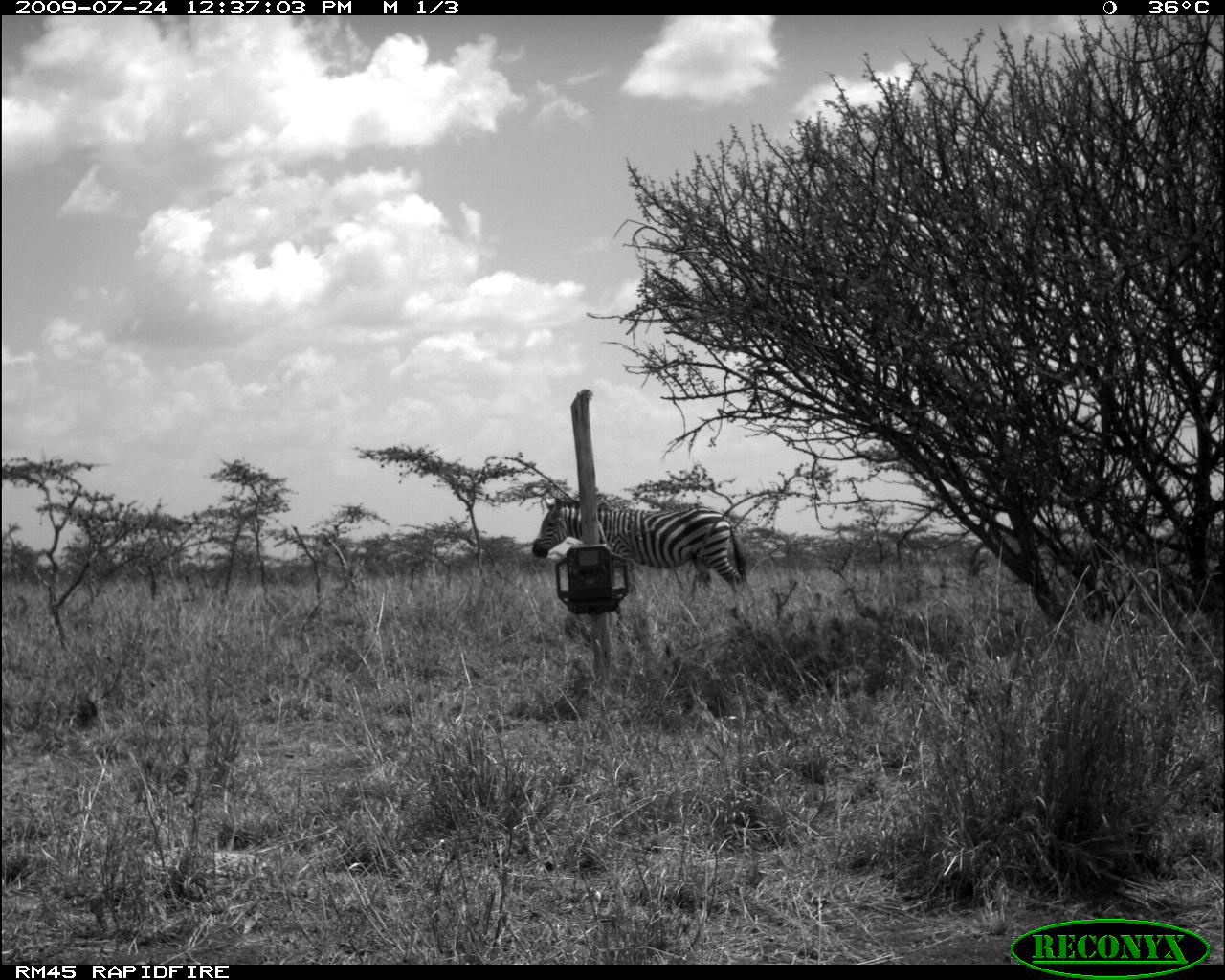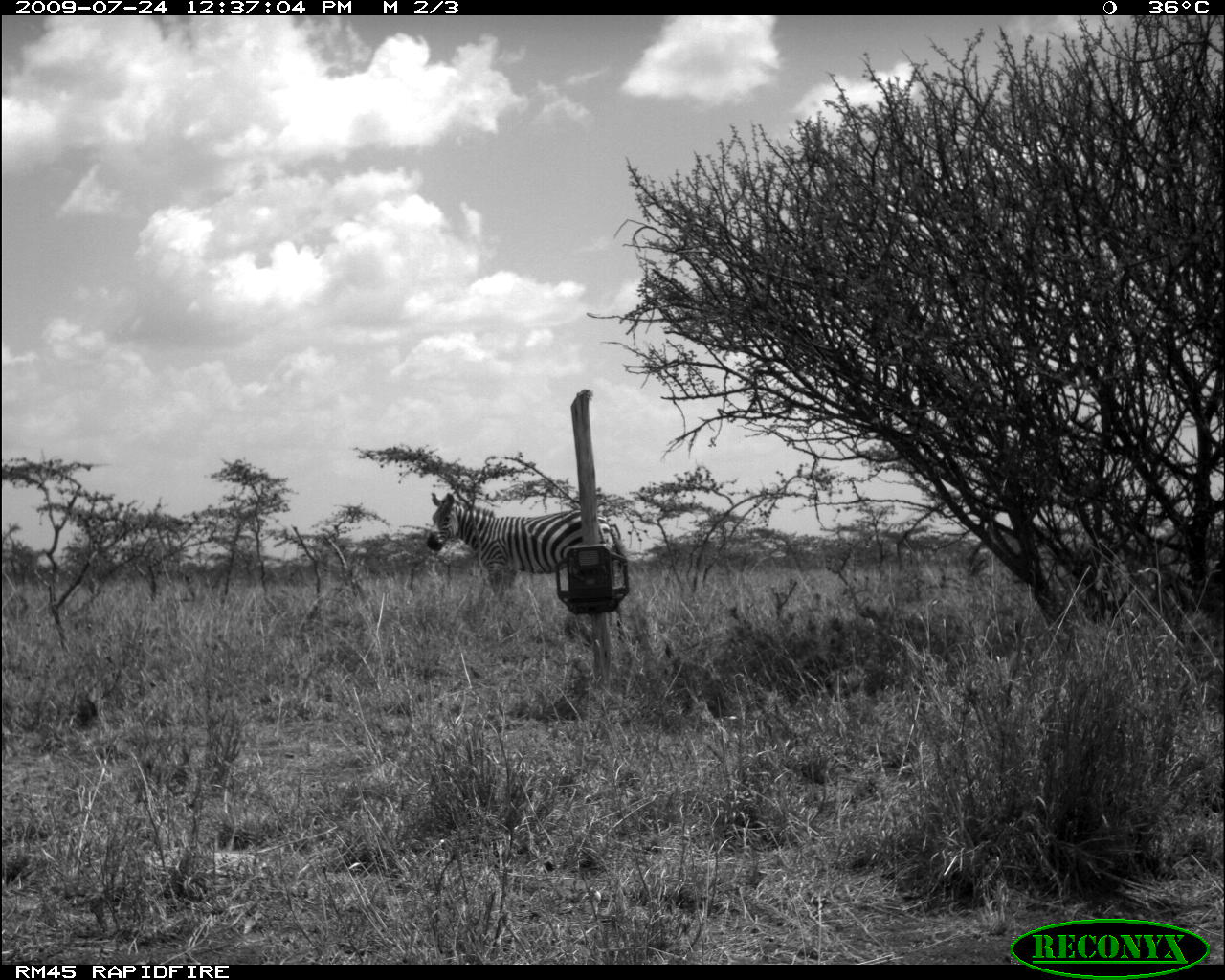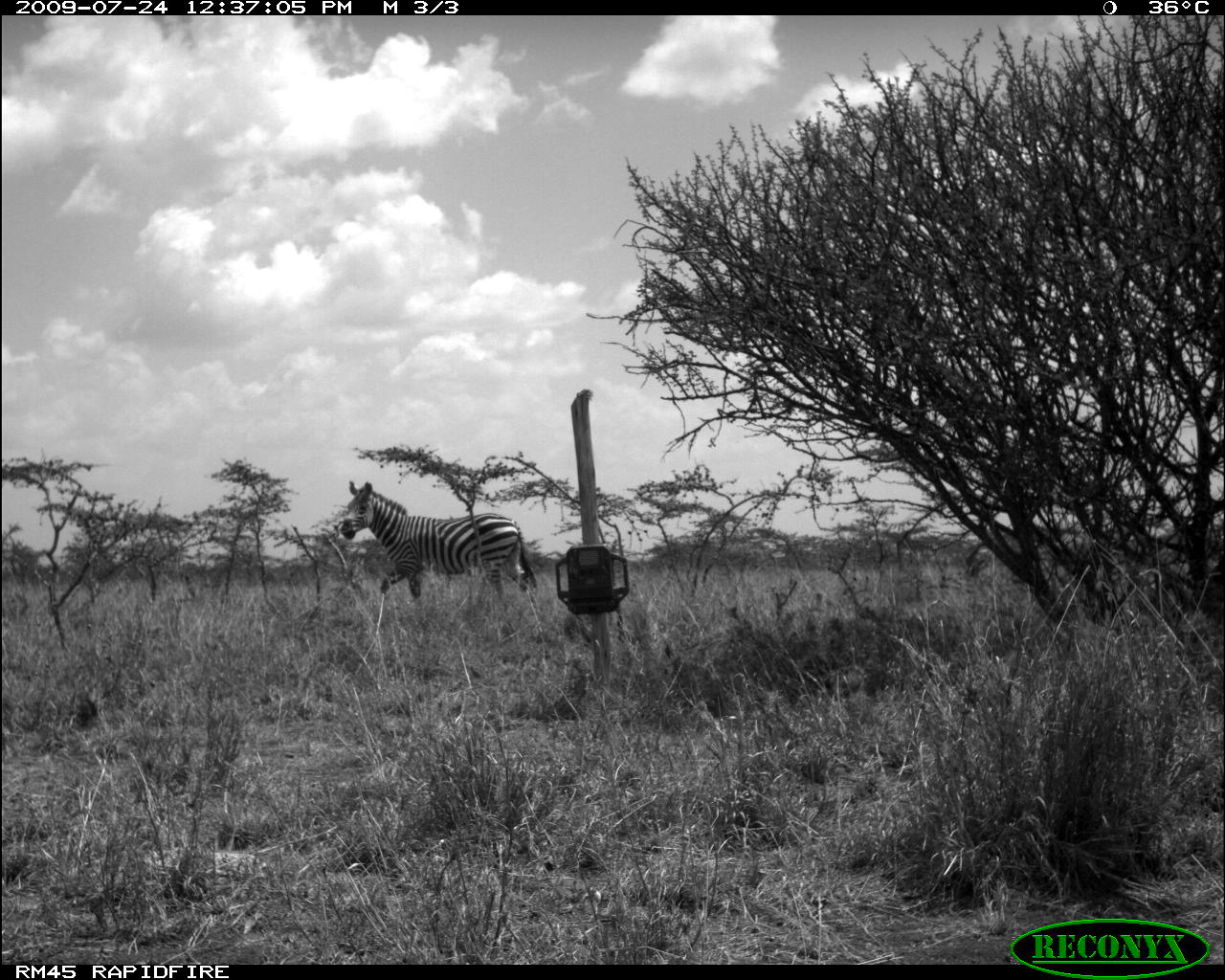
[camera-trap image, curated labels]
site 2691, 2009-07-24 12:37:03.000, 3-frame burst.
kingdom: Animalia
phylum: Chordata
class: Mammalia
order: Perissodactyla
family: Equidae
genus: Equus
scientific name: Equus quagga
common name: plains zebra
Equus quagga (plains zebra), count 1.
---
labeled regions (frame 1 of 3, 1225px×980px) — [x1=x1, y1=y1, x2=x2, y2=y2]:
equus quagga: [x1=531, y1=495, x2=750, y2=624]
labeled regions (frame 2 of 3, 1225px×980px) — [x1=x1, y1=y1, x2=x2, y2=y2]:
equus quagga: [x1=426, y1=492, x2=631, y2=614]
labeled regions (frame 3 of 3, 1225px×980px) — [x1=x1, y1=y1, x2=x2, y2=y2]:
equus quagga: [x1=338, y1=480, x2=538, y2=602]